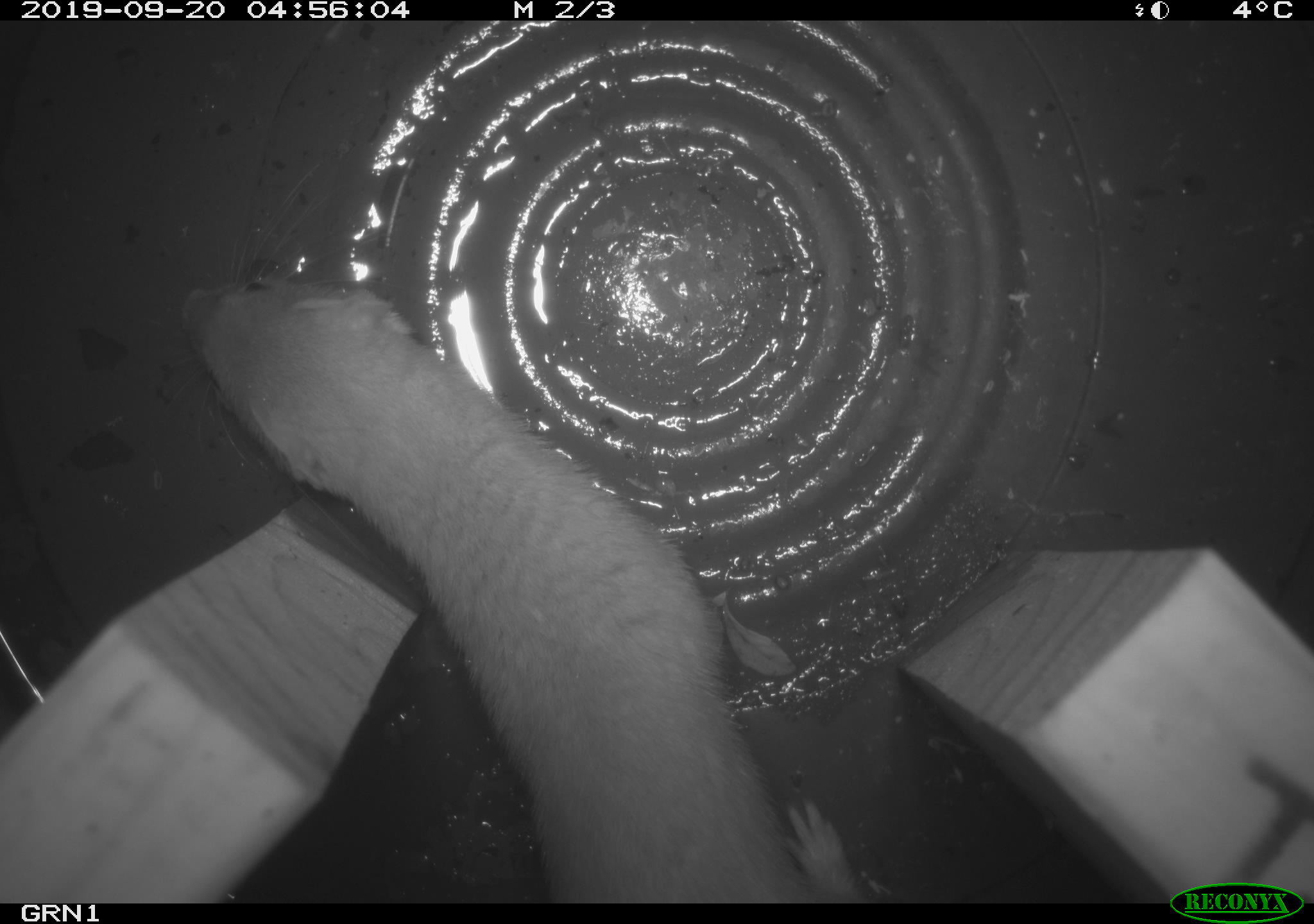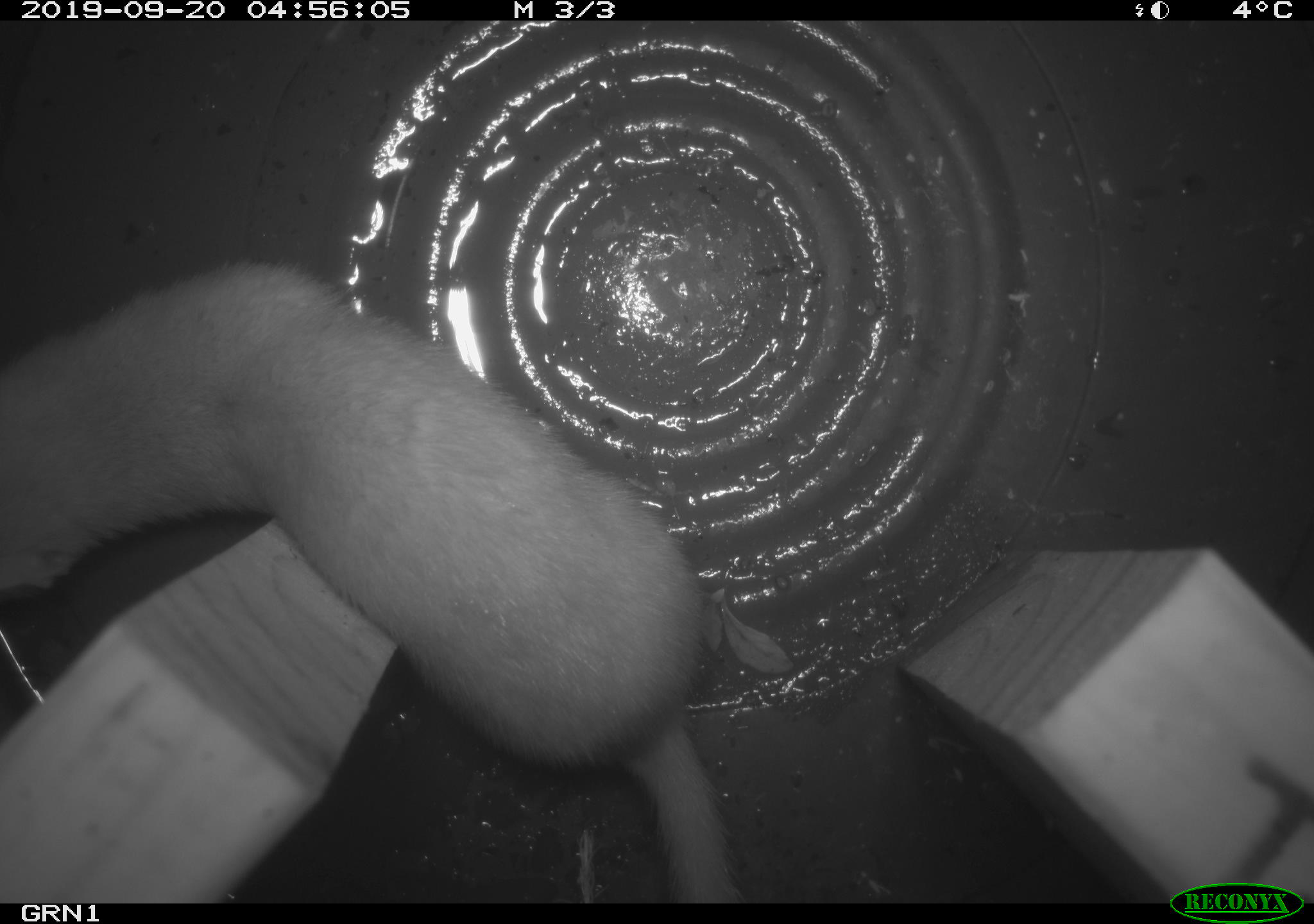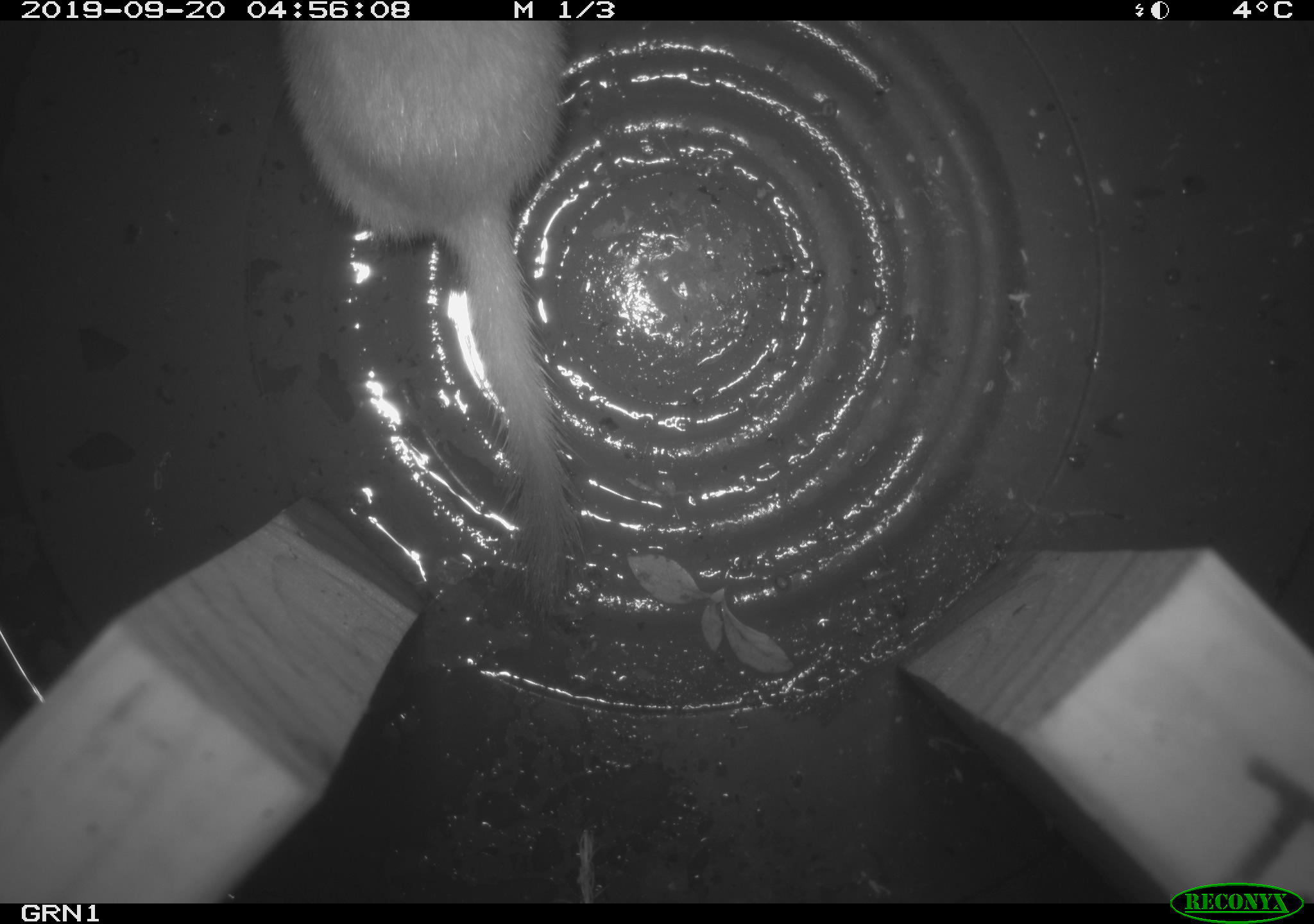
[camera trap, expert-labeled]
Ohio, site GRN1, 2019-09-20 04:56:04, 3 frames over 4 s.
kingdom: Animalia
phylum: Chordata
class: Mammalia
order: Carnivora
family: Mustelidae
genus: Neogale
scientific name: Neogale frenata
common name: long-tailed weasel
Long-tailed weasel (Neogale frenata).